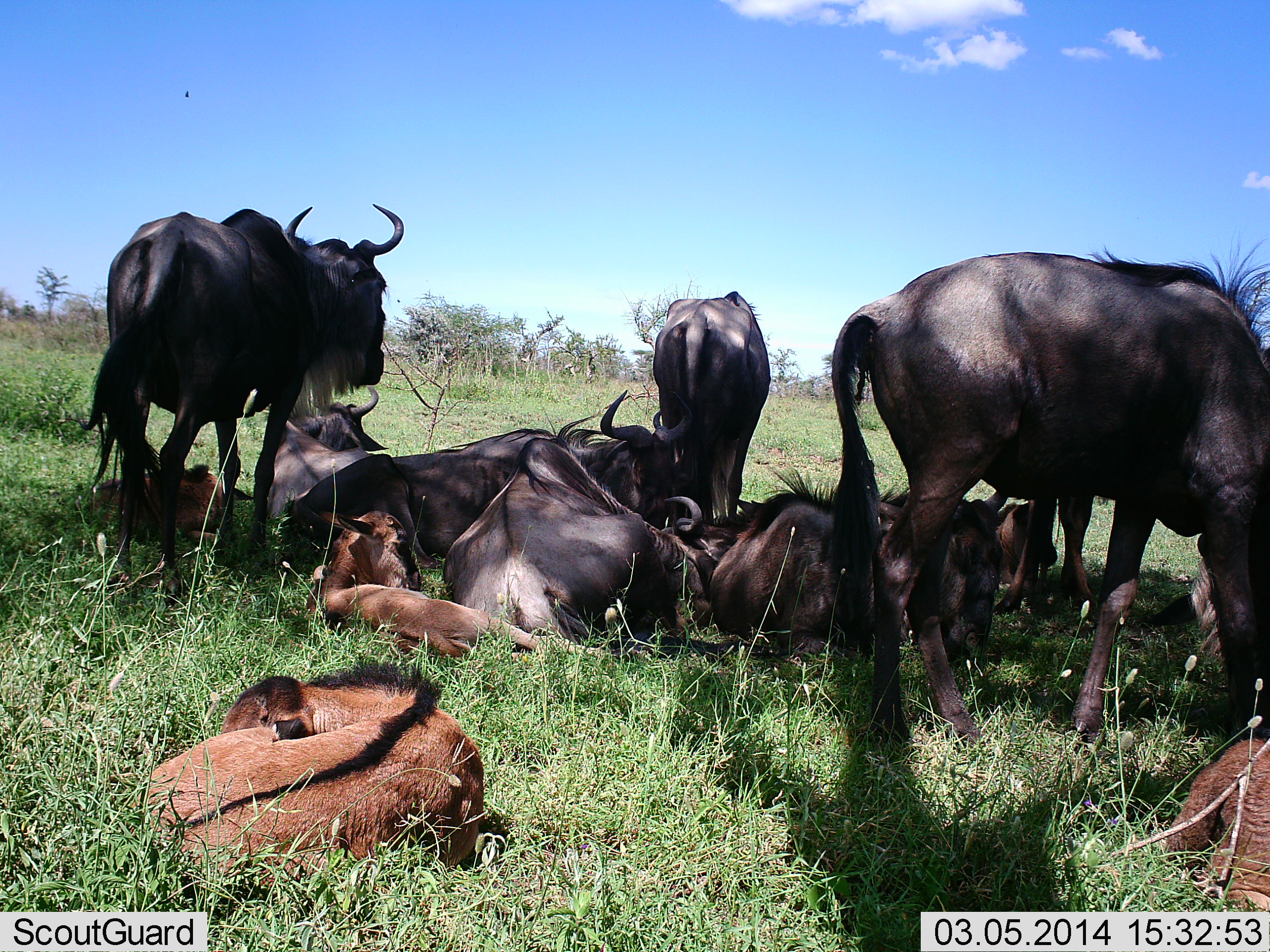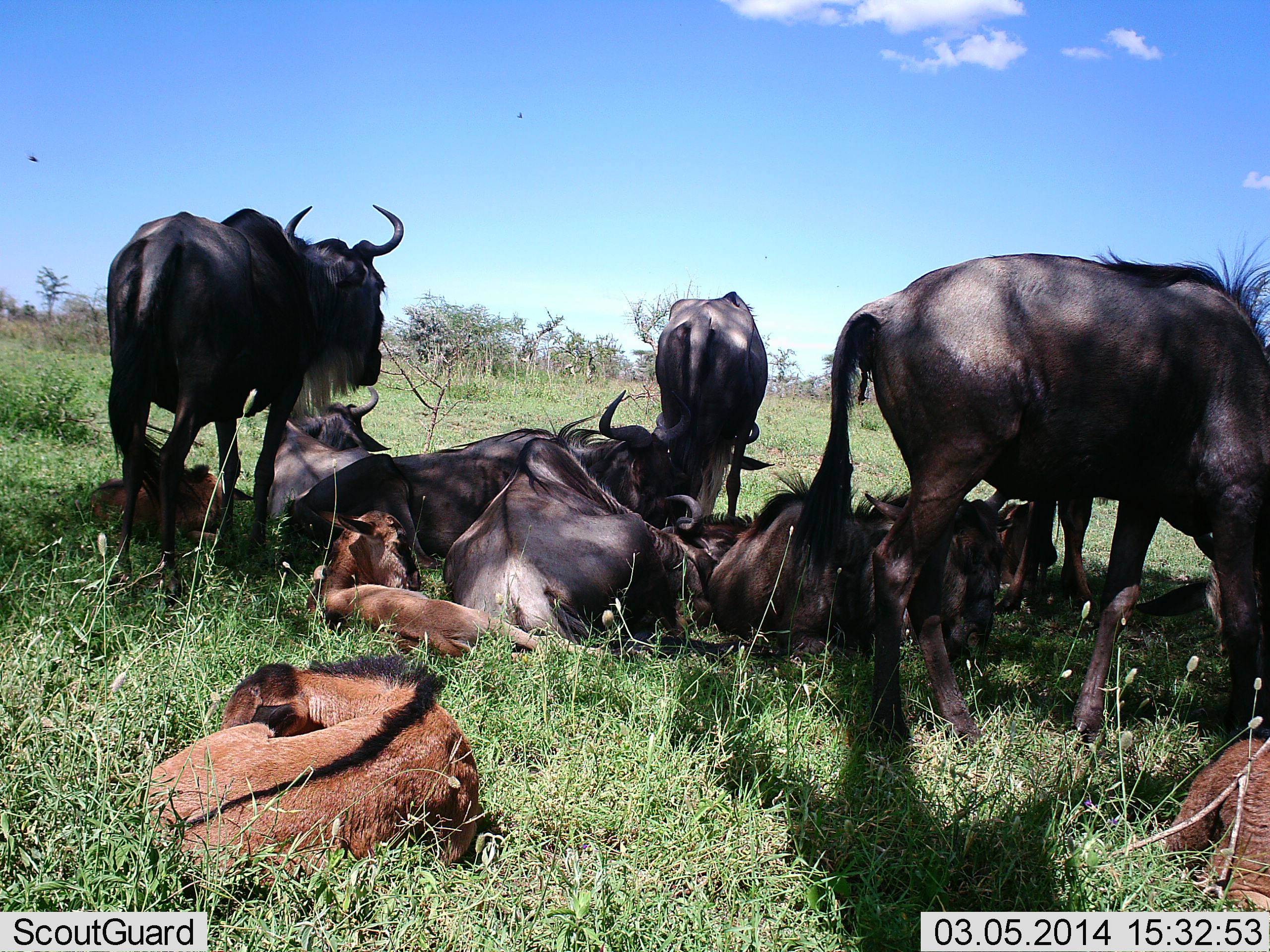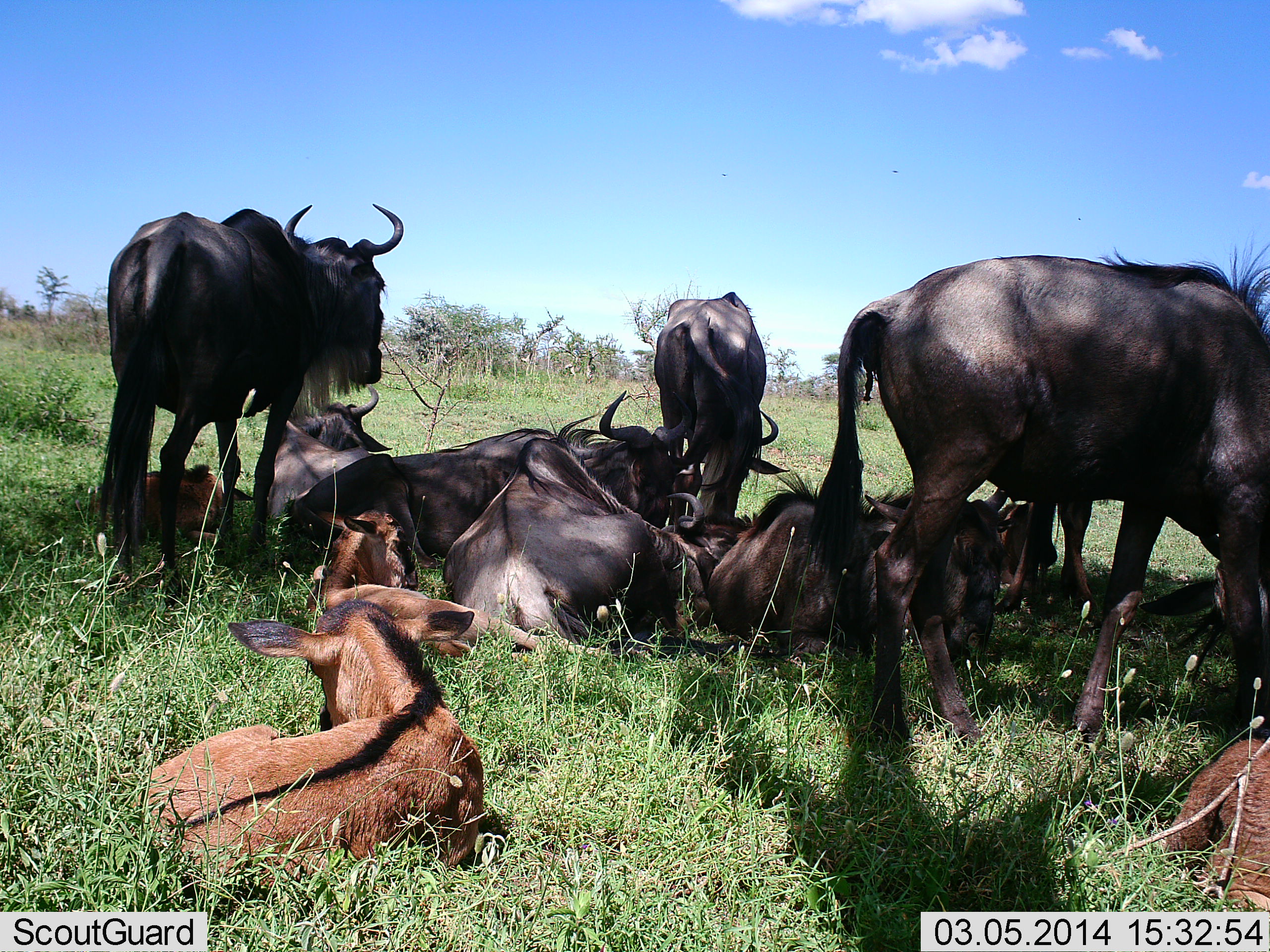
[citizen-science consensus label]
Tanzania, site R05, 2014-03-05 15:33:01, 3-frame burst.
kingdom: Animalia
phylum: Chordata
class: Mammalia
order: Artiodactyla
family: Bovidae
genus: Connochaetes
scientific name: Connochaetes taurinus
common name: blue wildebeest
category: wildebeest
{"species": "wildebeest (blue wildebeest) (Connochaetes taurinus)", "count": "11-50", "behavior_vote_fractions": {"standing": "69%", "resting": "100%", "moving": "0%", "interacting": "0%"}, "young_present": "77%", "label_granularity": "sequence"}